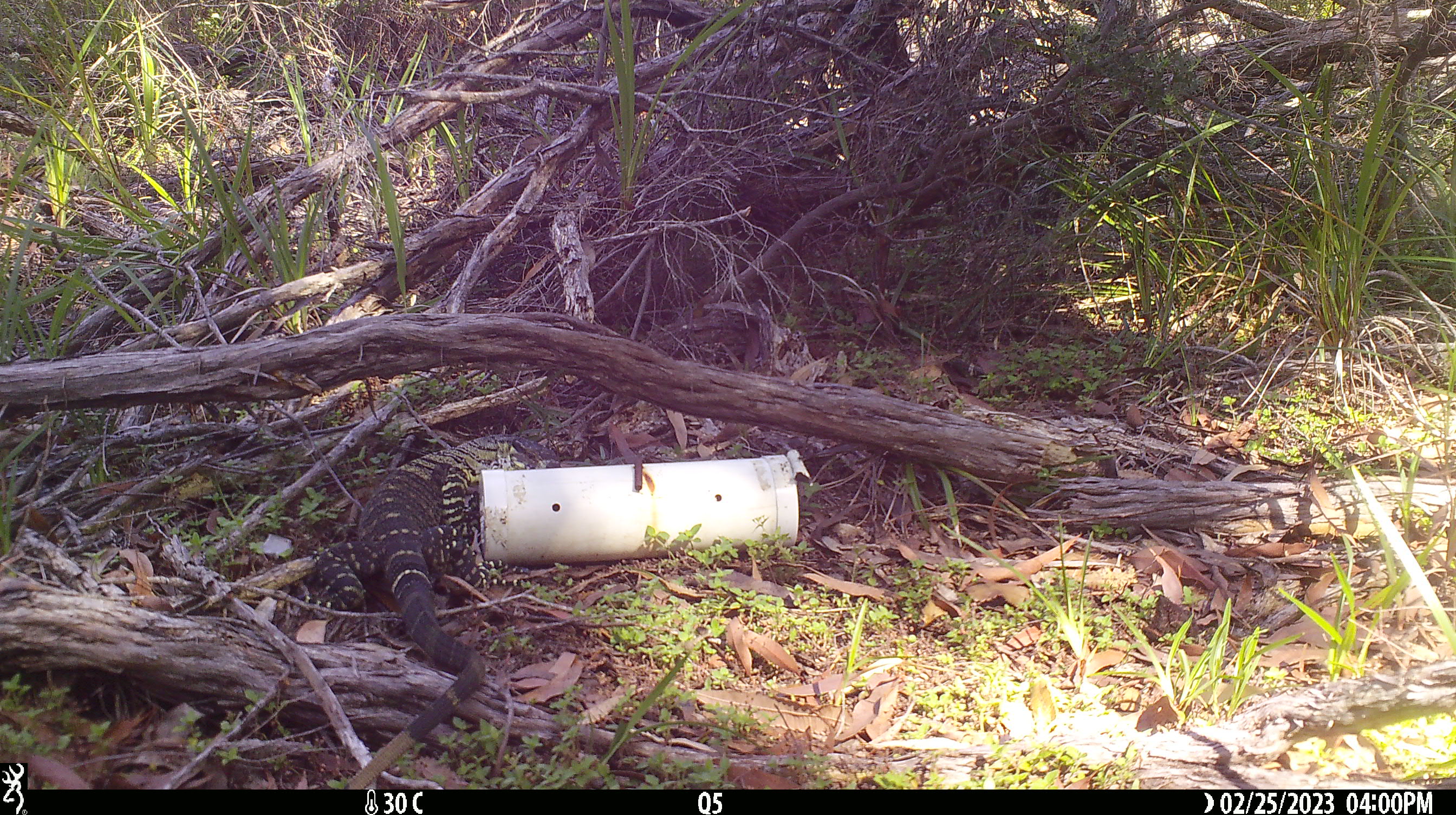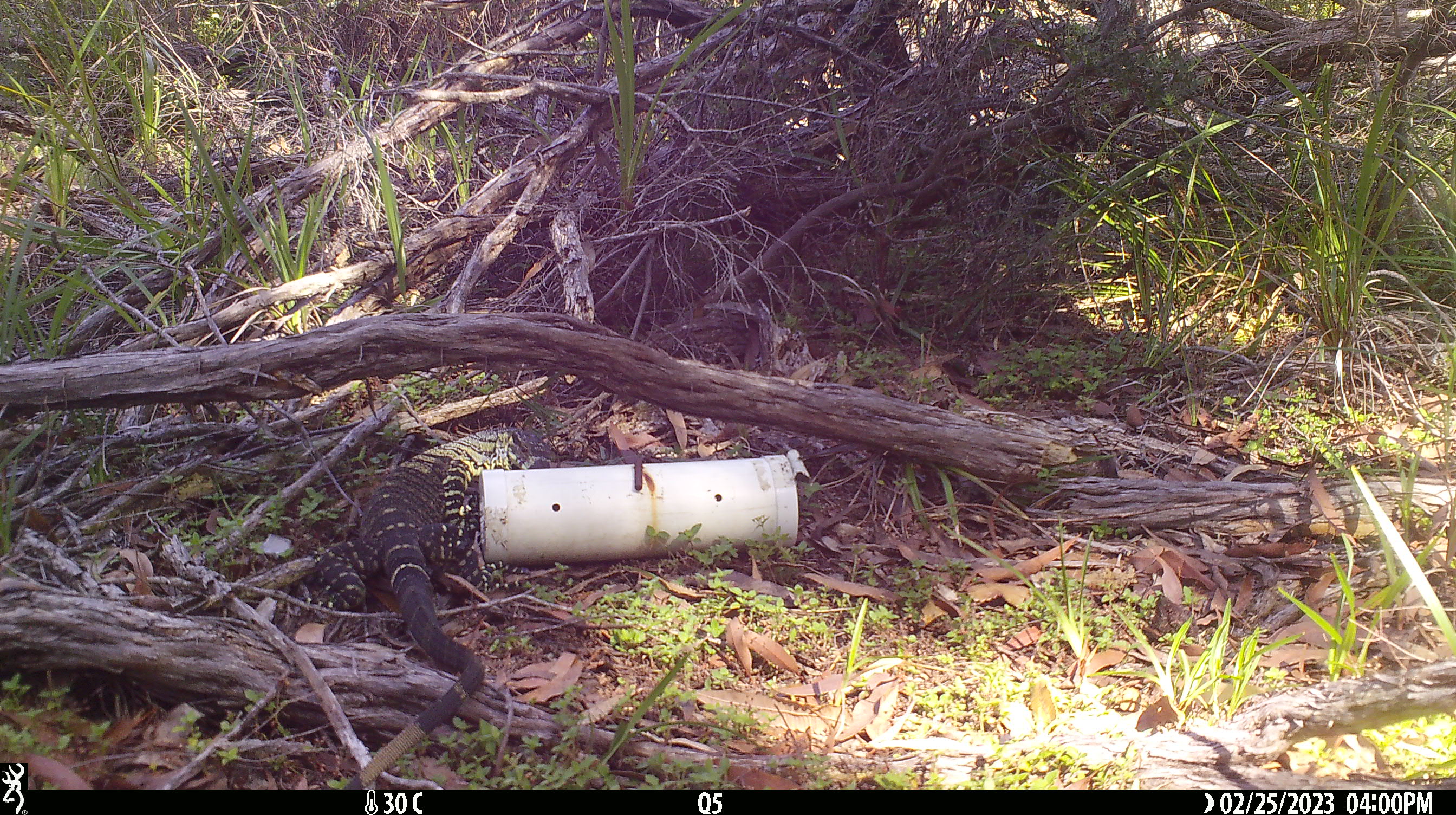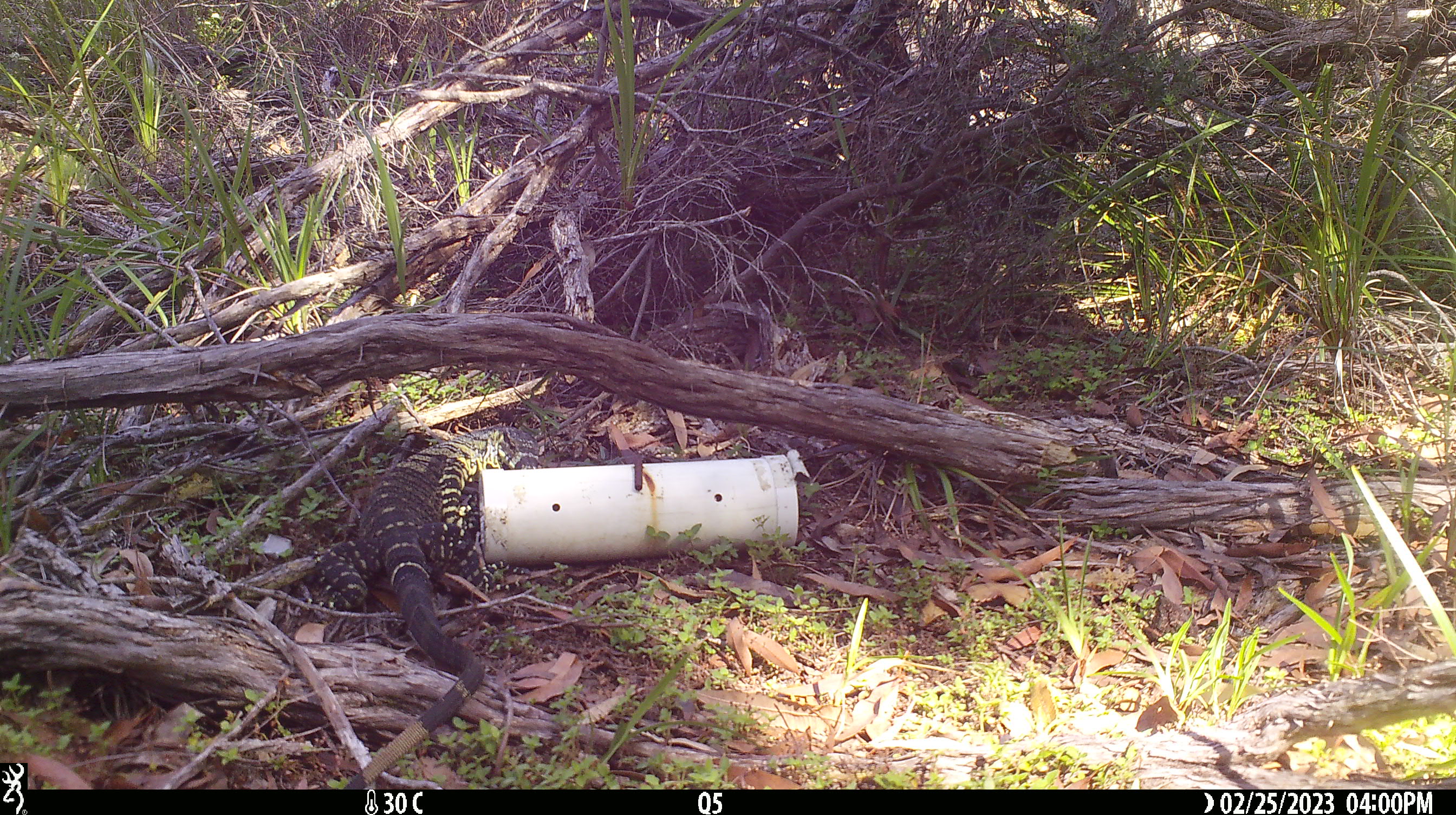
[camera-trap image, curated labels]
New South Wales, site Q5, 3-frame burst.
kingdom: Animalia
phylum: Chordata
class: Reptilia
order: Squamata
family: Varanidae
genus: Varanus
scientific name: Varanus varius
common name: lace monitor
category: goanna